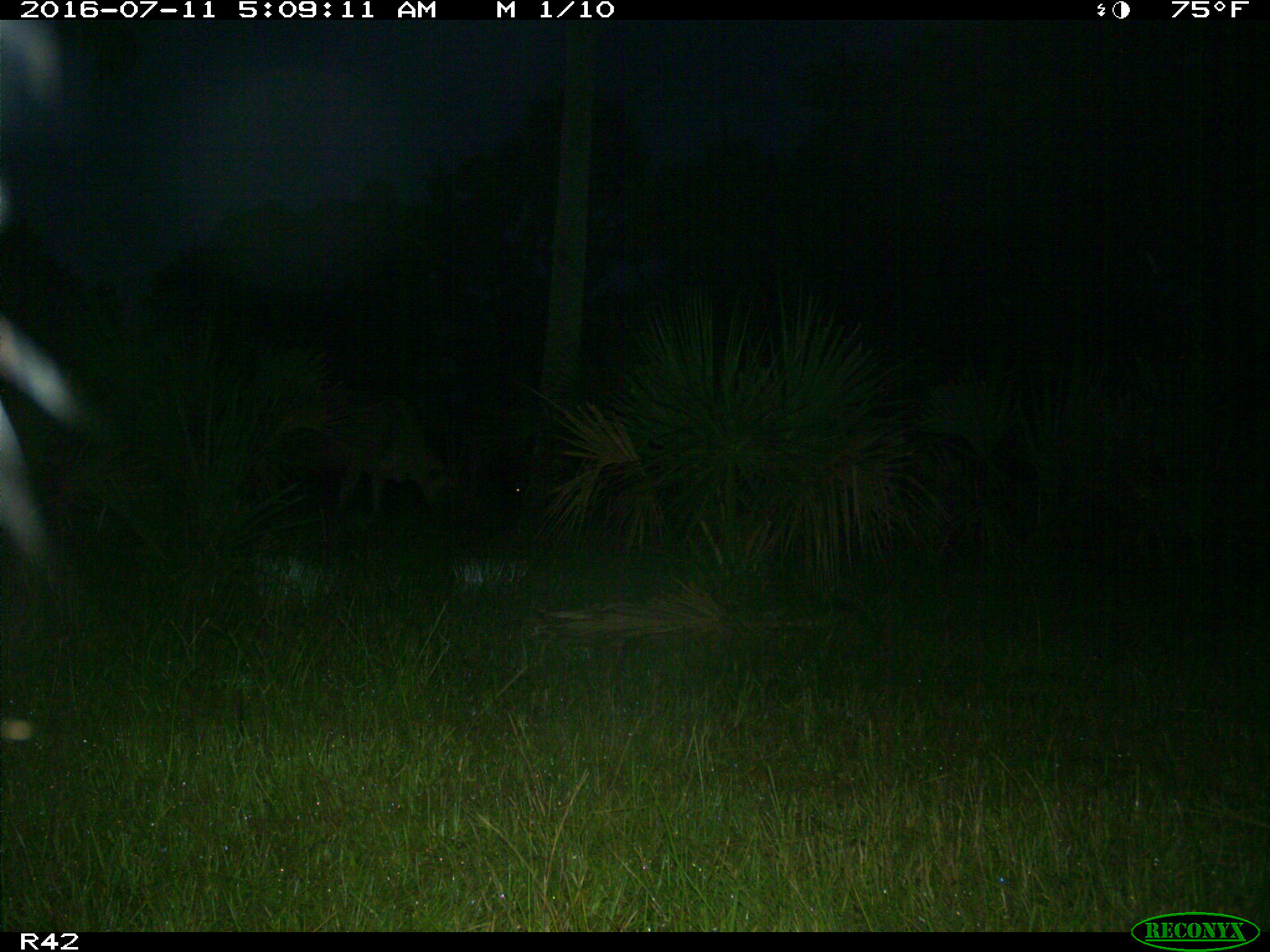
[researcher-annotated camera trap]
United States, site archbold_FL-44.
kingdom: Animalia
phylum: Chordata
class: Mammalia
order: Artiodactyla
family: Bovidae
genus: Bos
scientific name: Bos taurus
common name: domestic cow